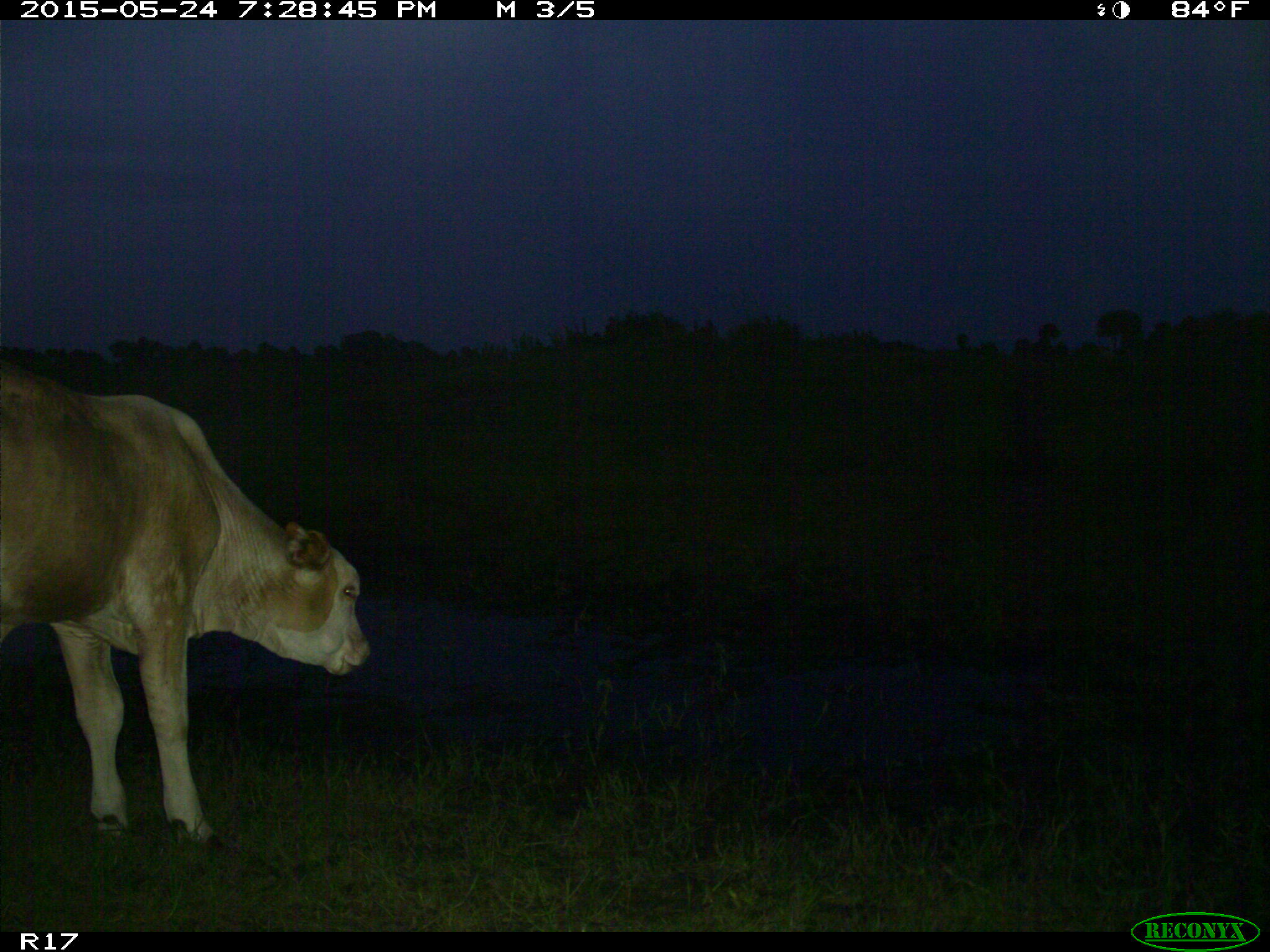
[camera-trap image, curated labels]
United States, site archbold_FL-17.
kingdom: Animalia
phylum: Chordata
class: Mammalia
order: Artiodactyla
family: Bovidae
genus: Bos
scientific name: Bos taurus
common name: domestic cow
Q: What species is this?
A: Bos taurus (domestic cow).